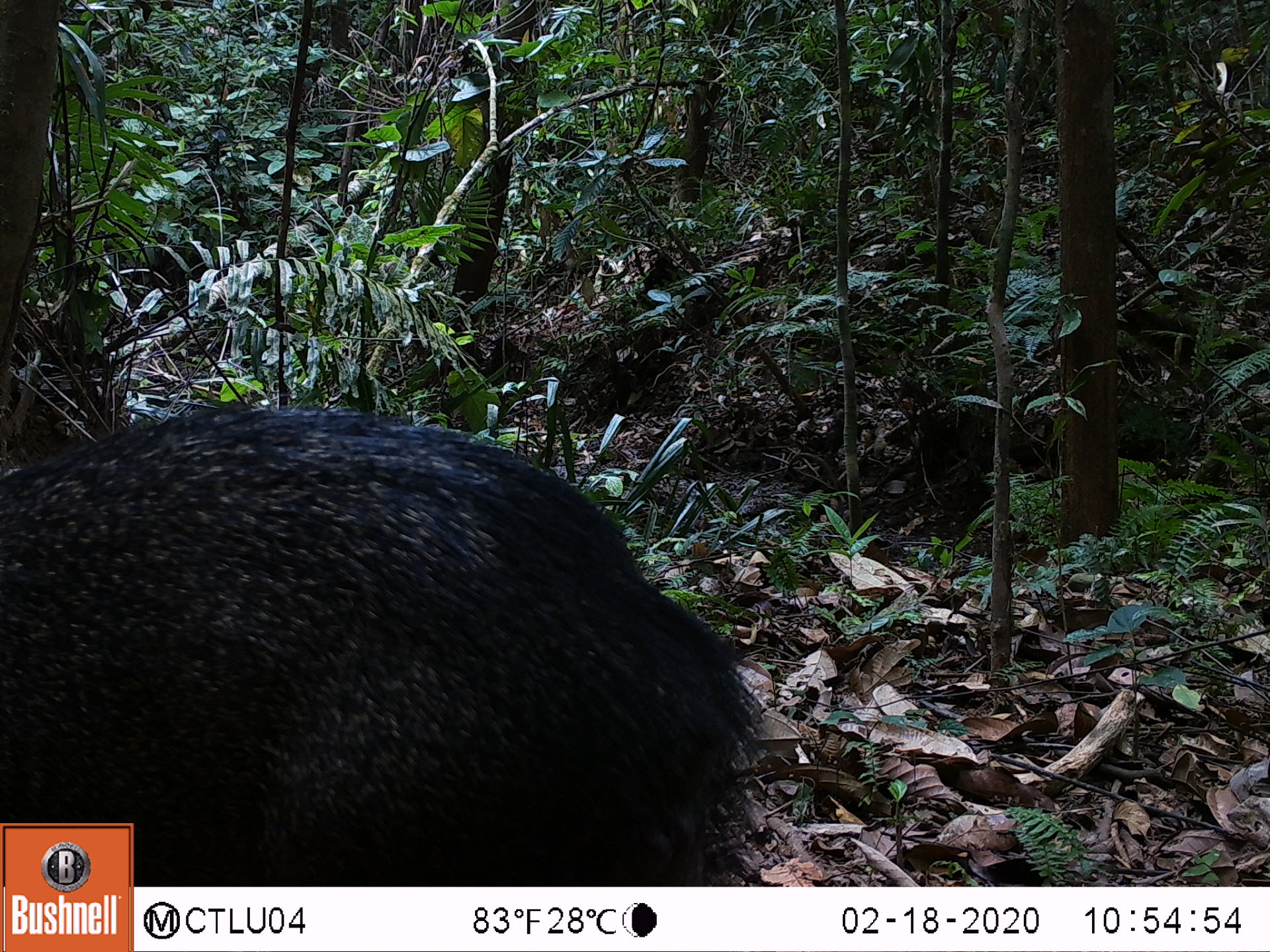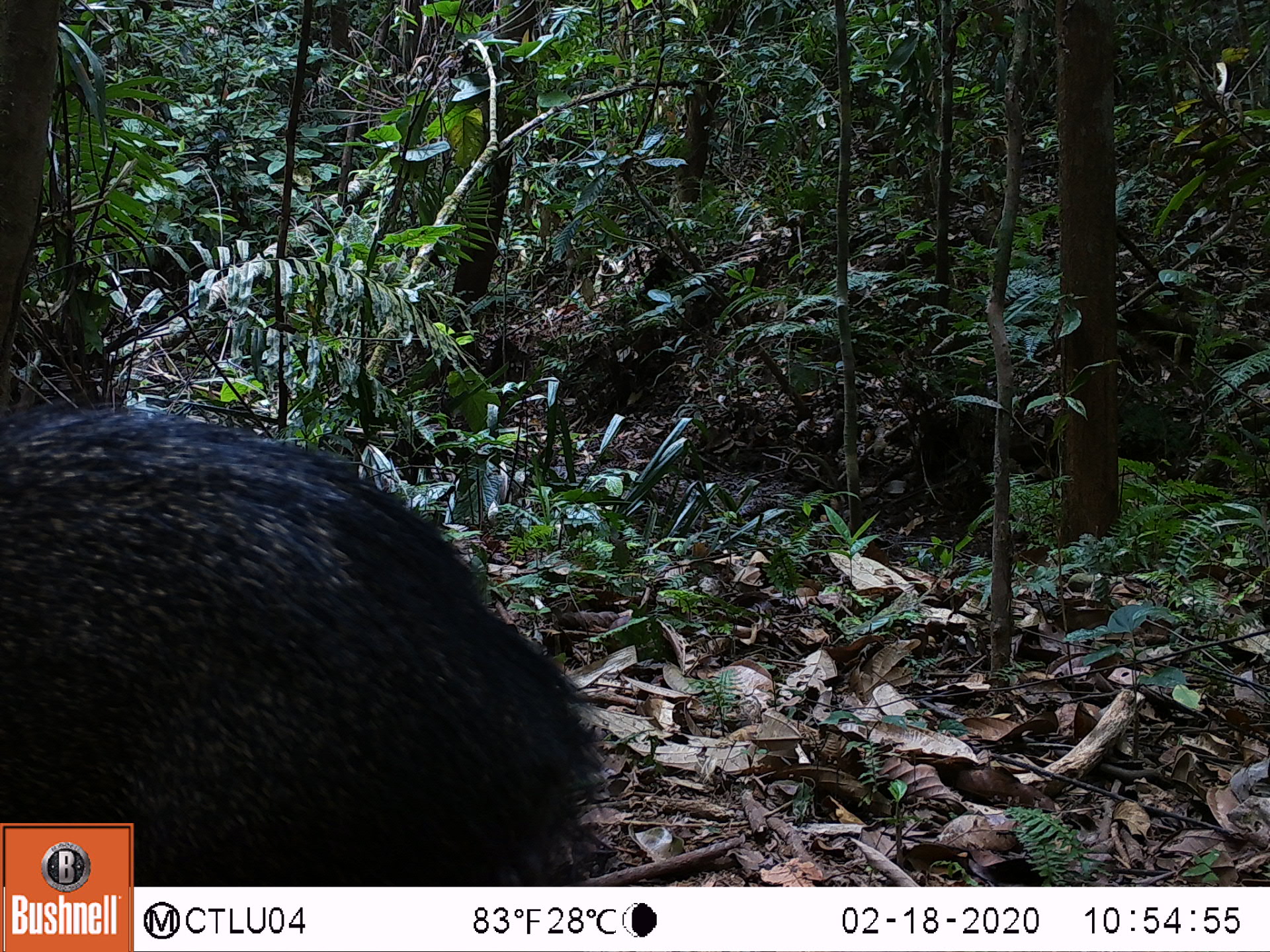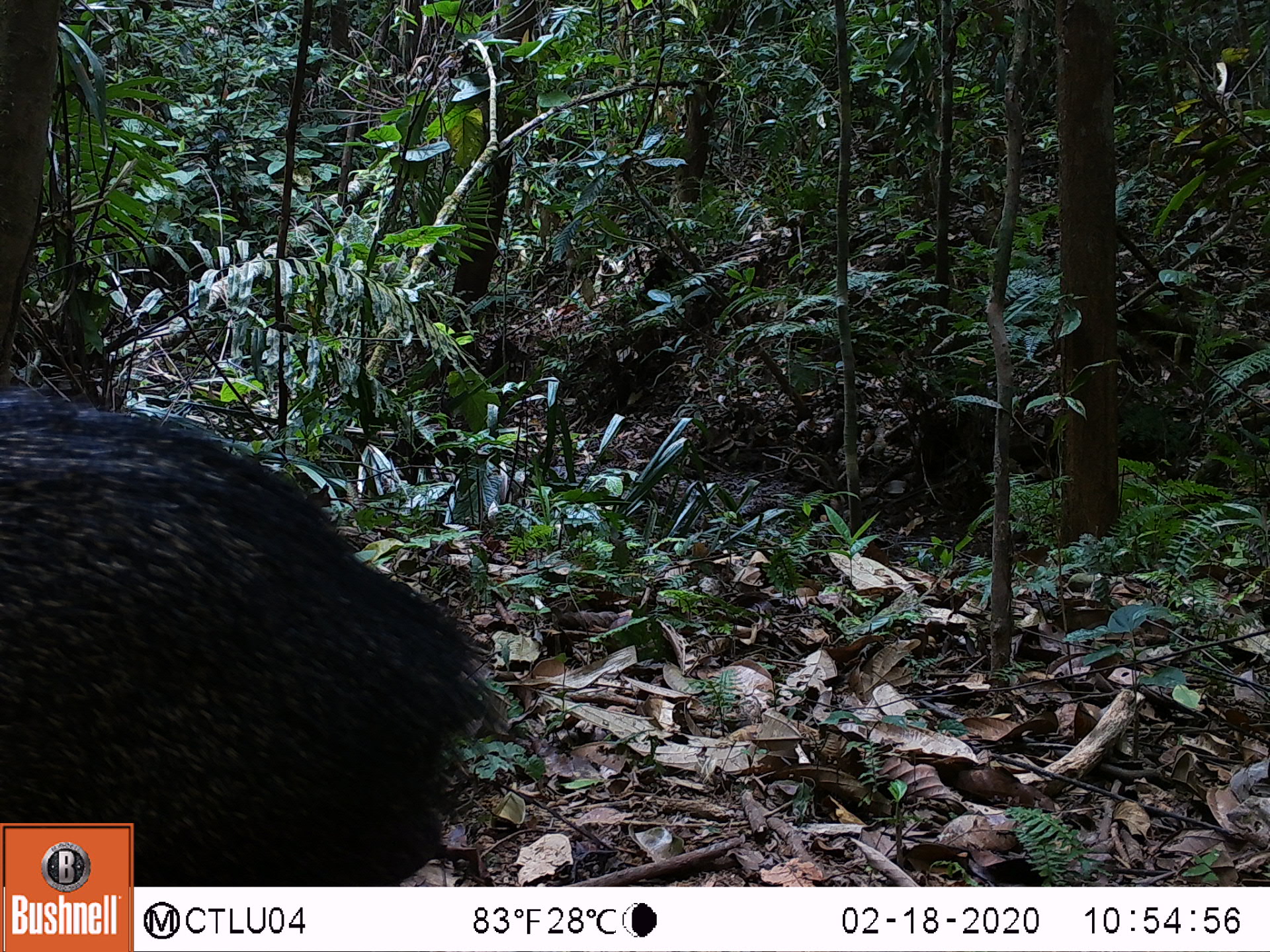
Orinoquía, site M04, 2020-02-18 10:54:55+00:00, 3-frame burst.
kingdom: Animalia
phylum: Chordata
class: Mammalia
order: Artiodactyla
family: Tayassuidae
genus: Pecari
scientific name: Pecari tajacu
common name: collared peccary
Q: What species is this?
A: Collared peccary (Pecari tajacu).